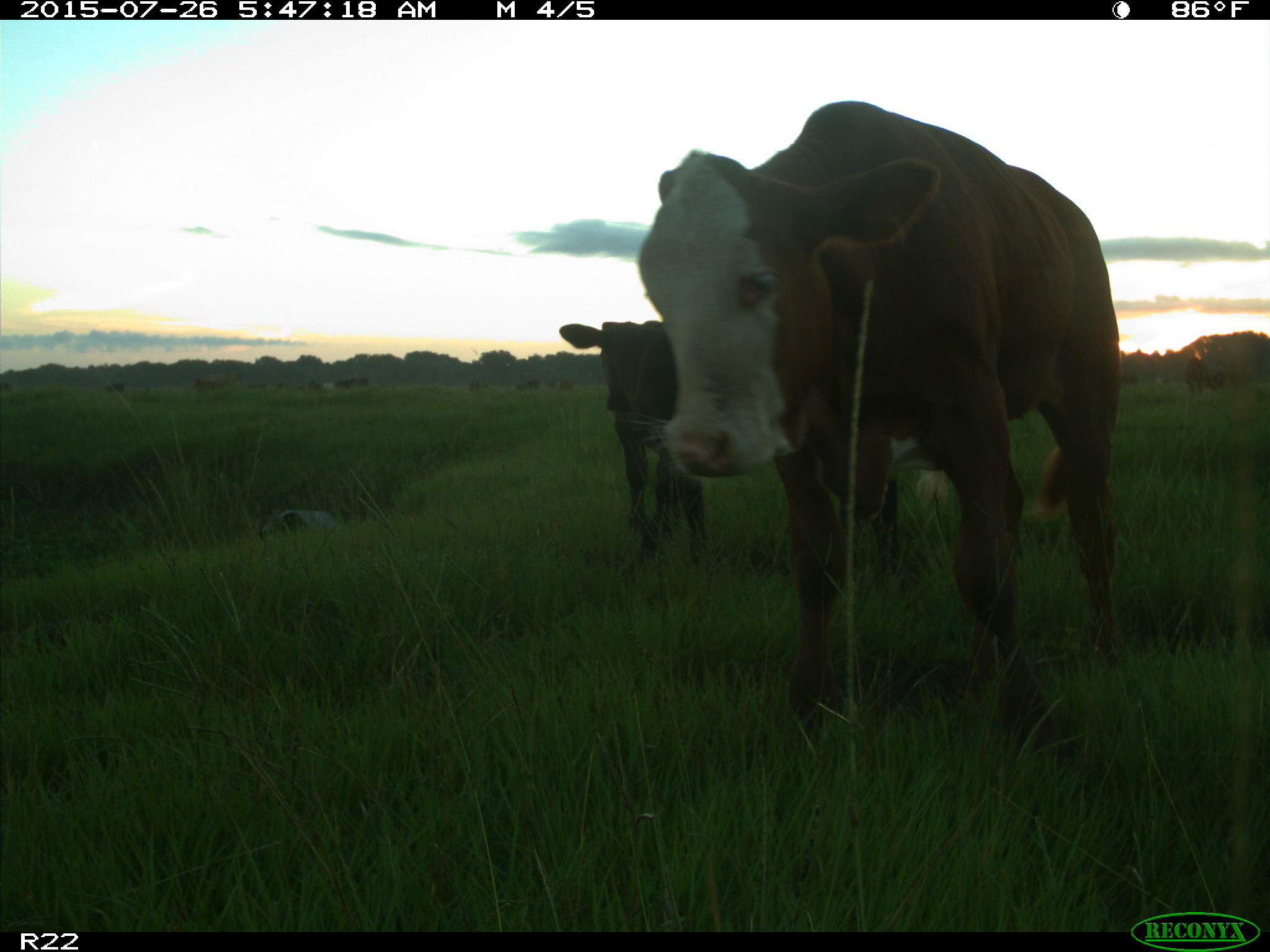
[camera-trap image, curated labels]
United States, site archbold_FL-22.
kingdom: Animalia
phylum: Chordata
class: Mammalia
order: Artiodactyla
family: Bovidae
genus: Bos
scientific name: Bos taurus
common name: domestic cow